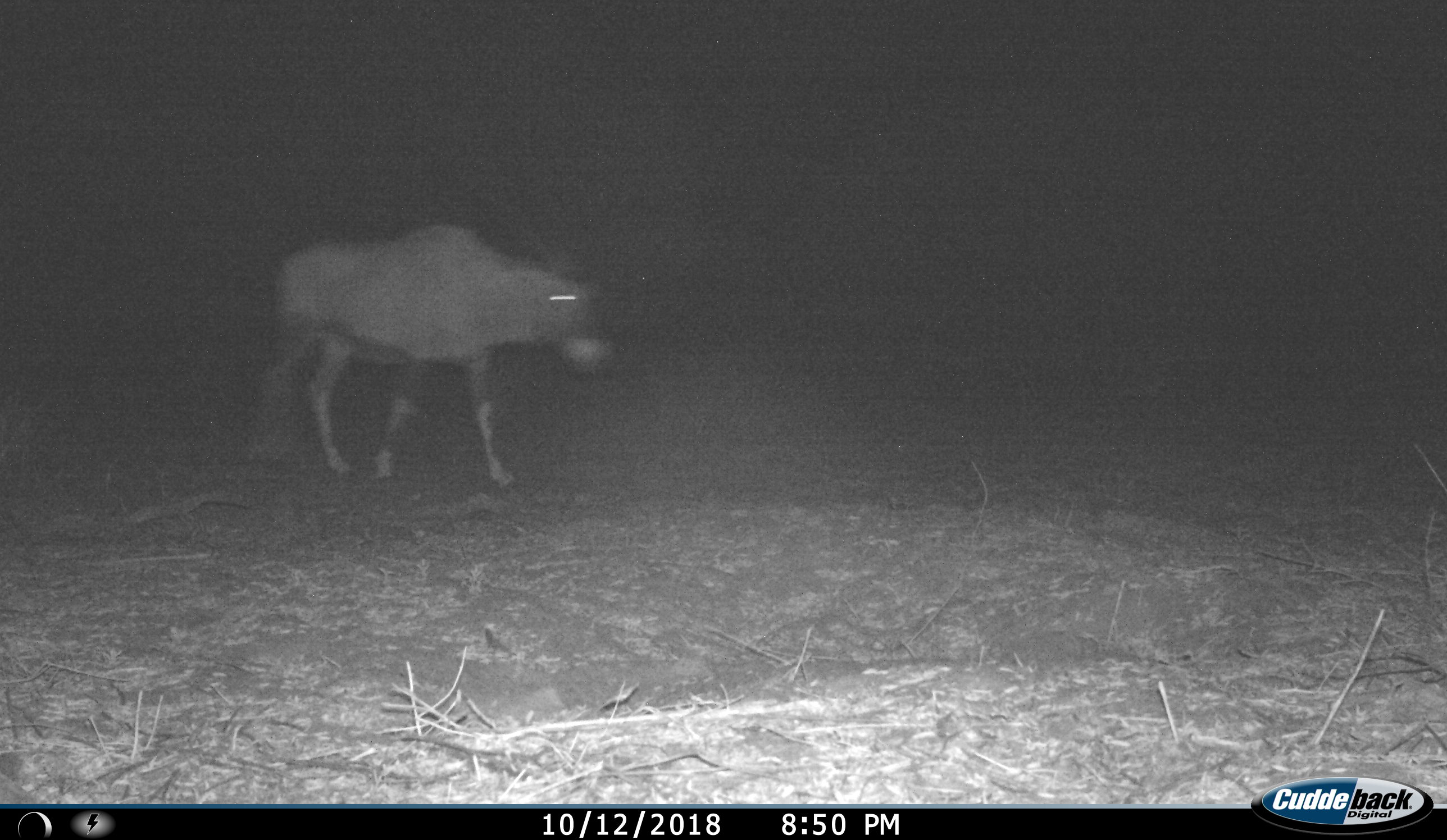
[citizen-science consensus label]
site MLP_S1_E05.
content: unidentified animal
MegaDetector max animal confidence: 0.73